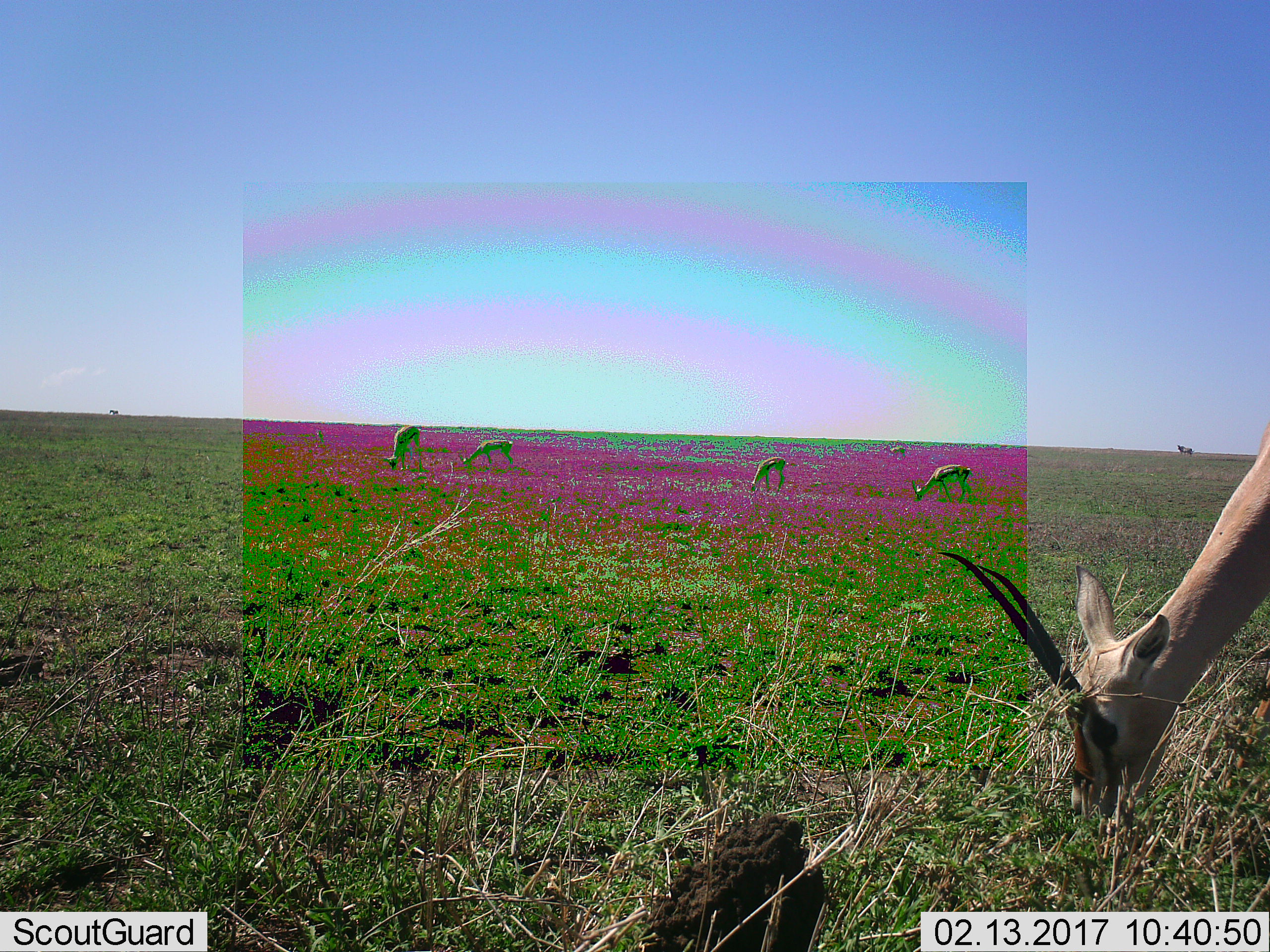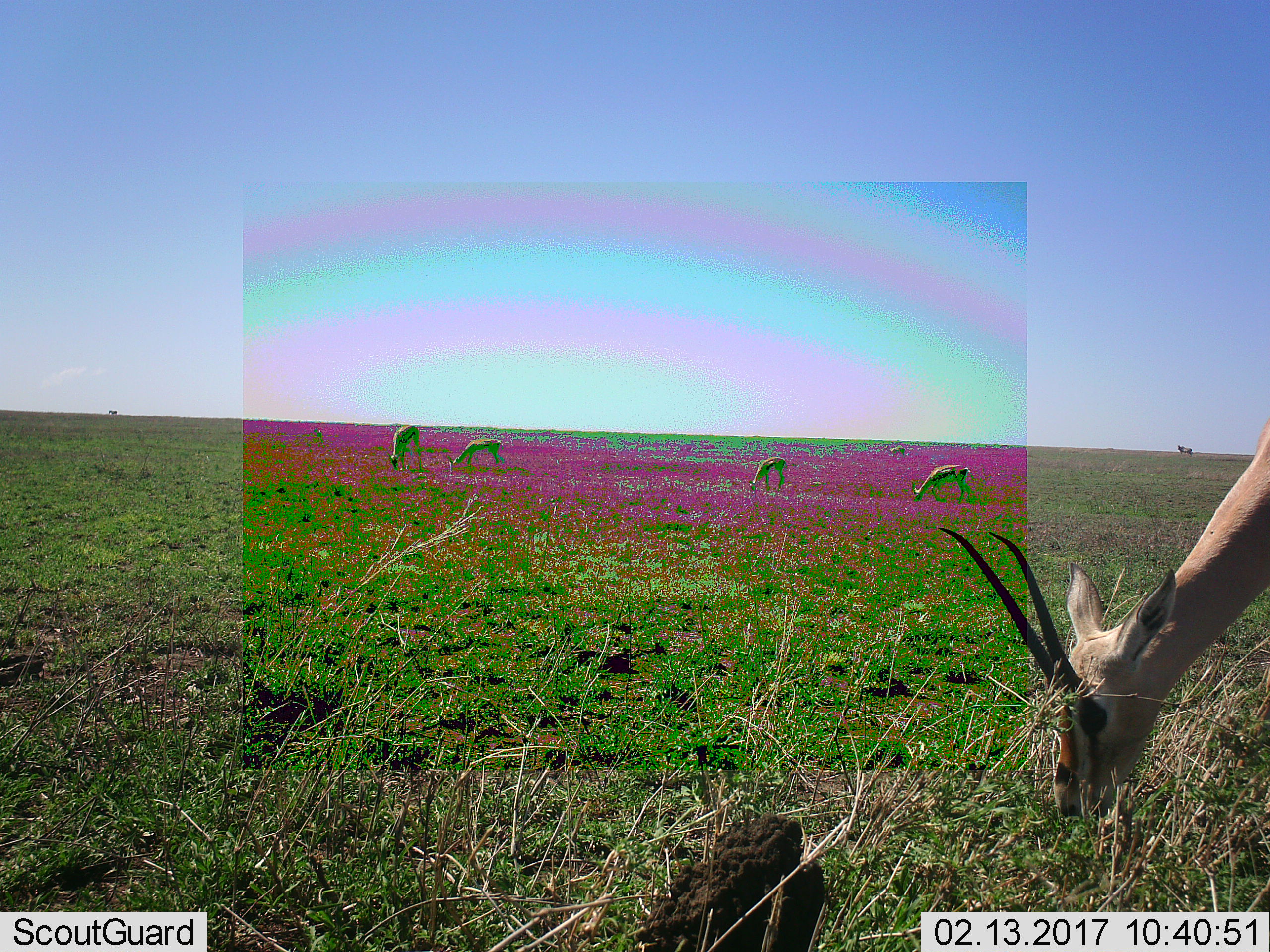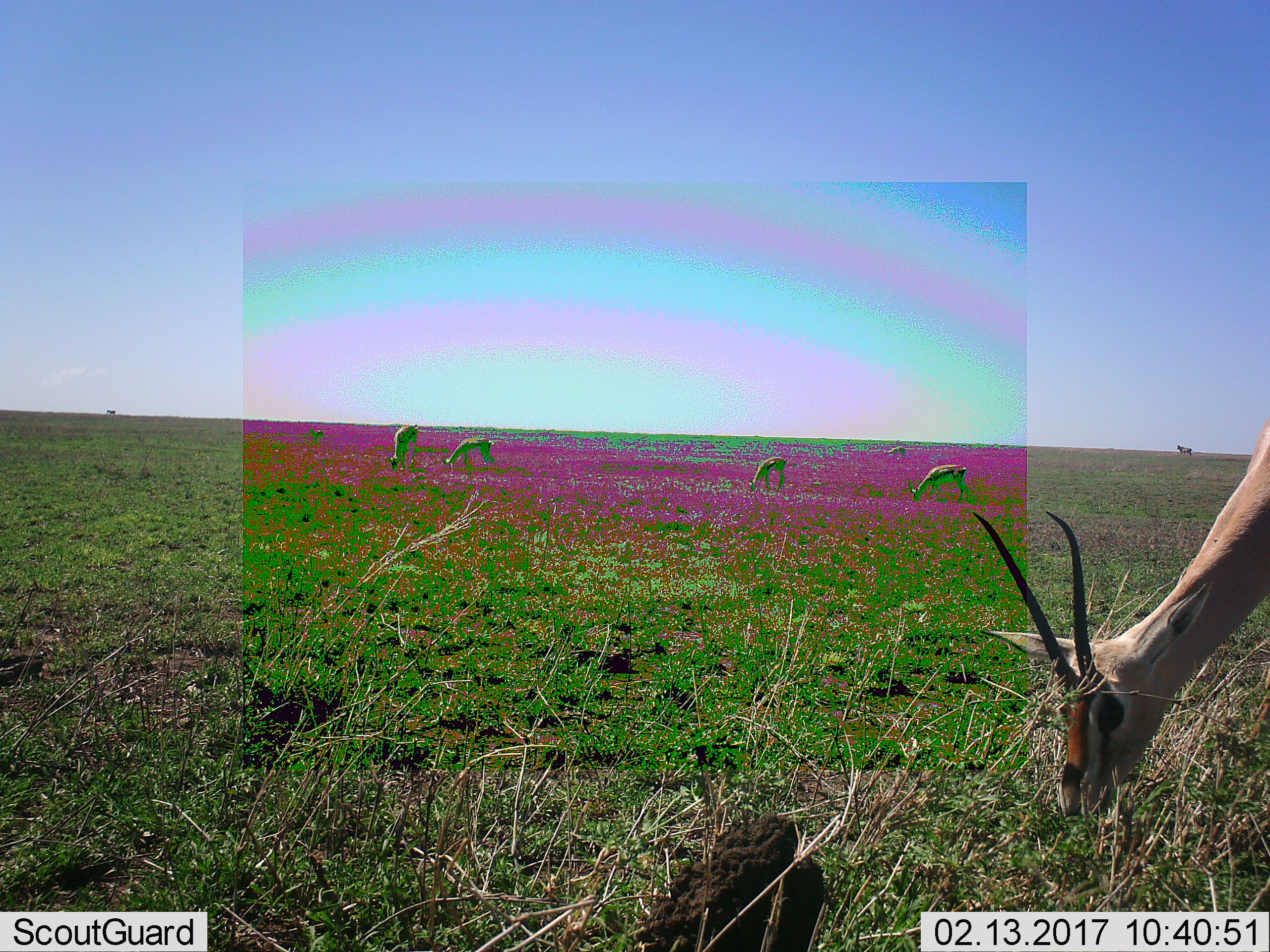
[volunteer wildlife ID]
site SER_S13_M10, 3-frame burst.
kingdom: Animalia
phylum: Chordata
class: Mammalia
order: Artiodactyla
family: Bovidae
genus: Eudorcas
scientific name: Eudorcas thomsonii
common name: thomson's gazelle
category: gazellethomsons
Gazellethomsons (thomson's gazelle) (Eudorcas thomsonii), count 5. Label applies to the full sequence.